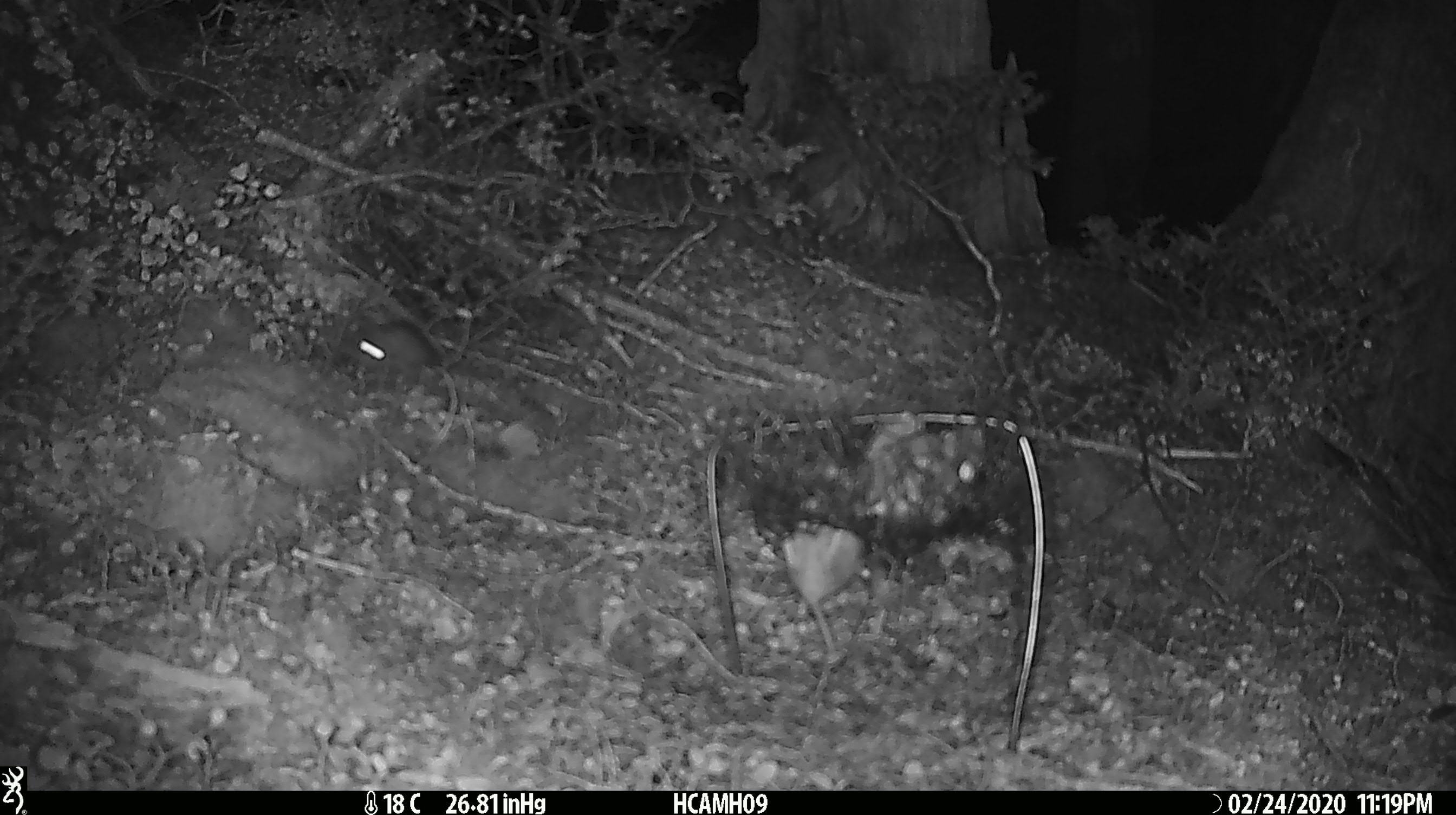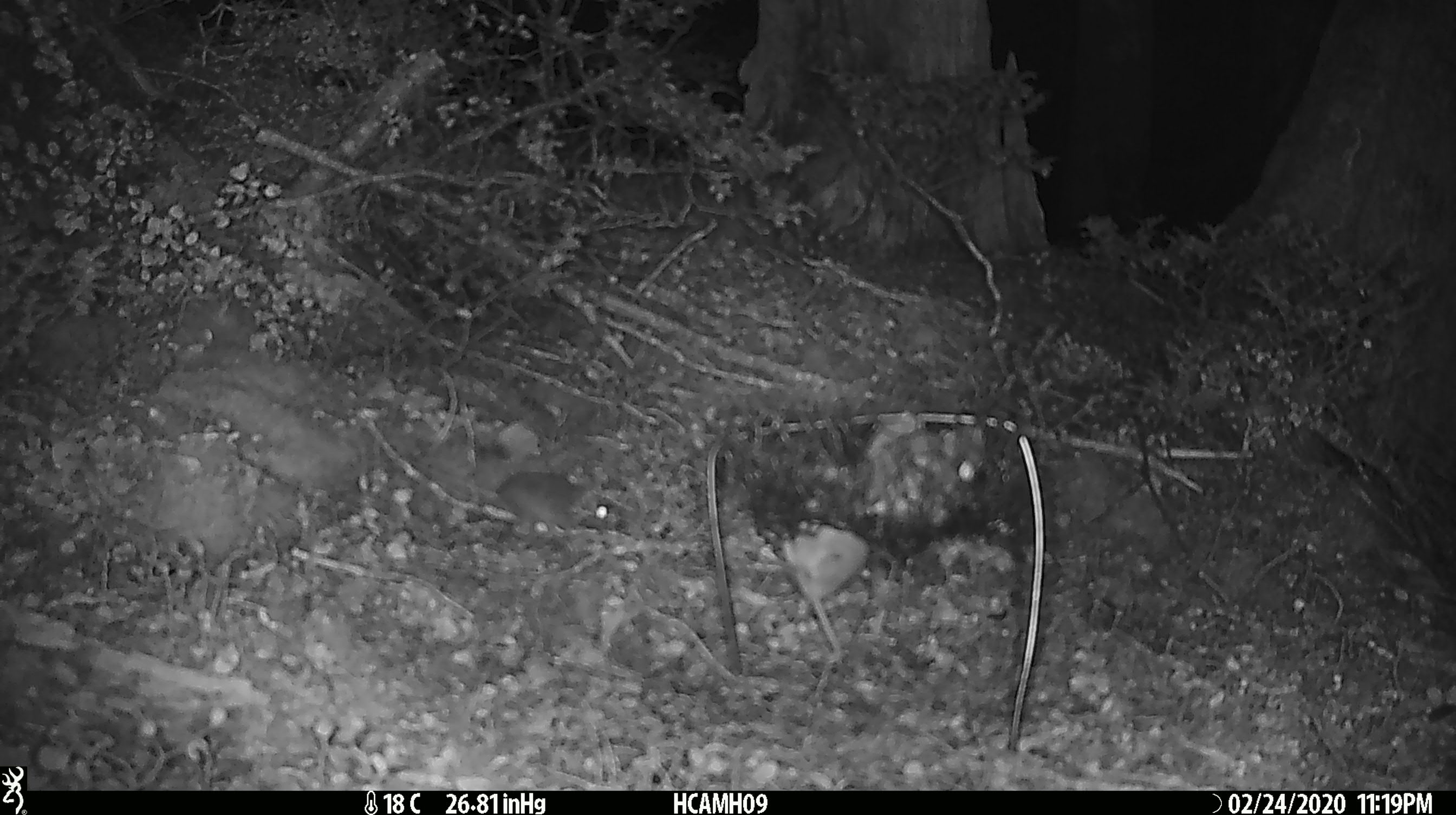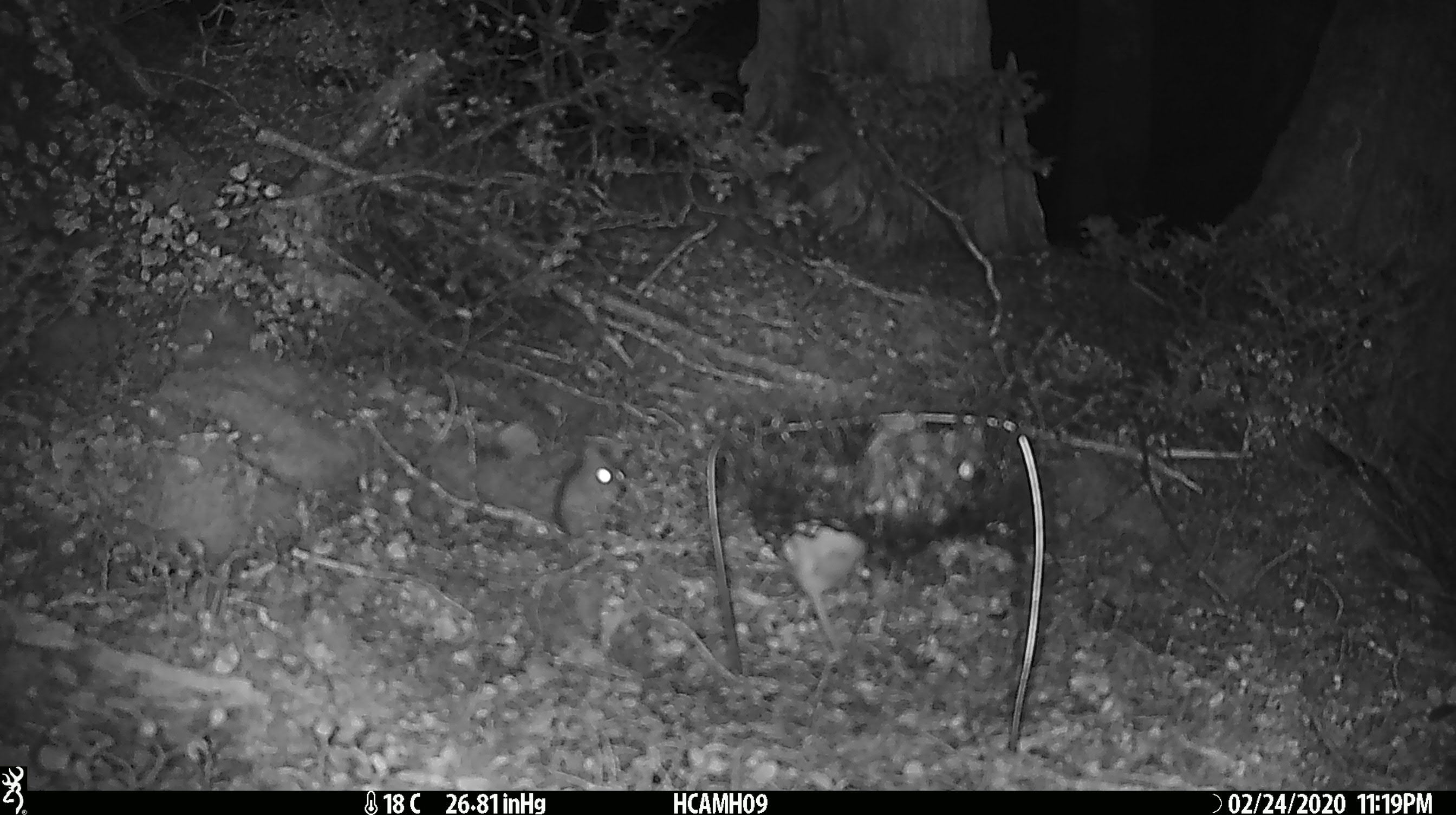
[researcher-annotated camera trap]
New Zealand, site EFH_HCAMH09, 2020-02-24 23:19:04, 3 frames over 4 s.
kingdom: Animalia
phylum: Chordata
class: Mammalia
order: Rodentia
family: Muridae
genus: Mus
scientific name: Mus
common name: mouse